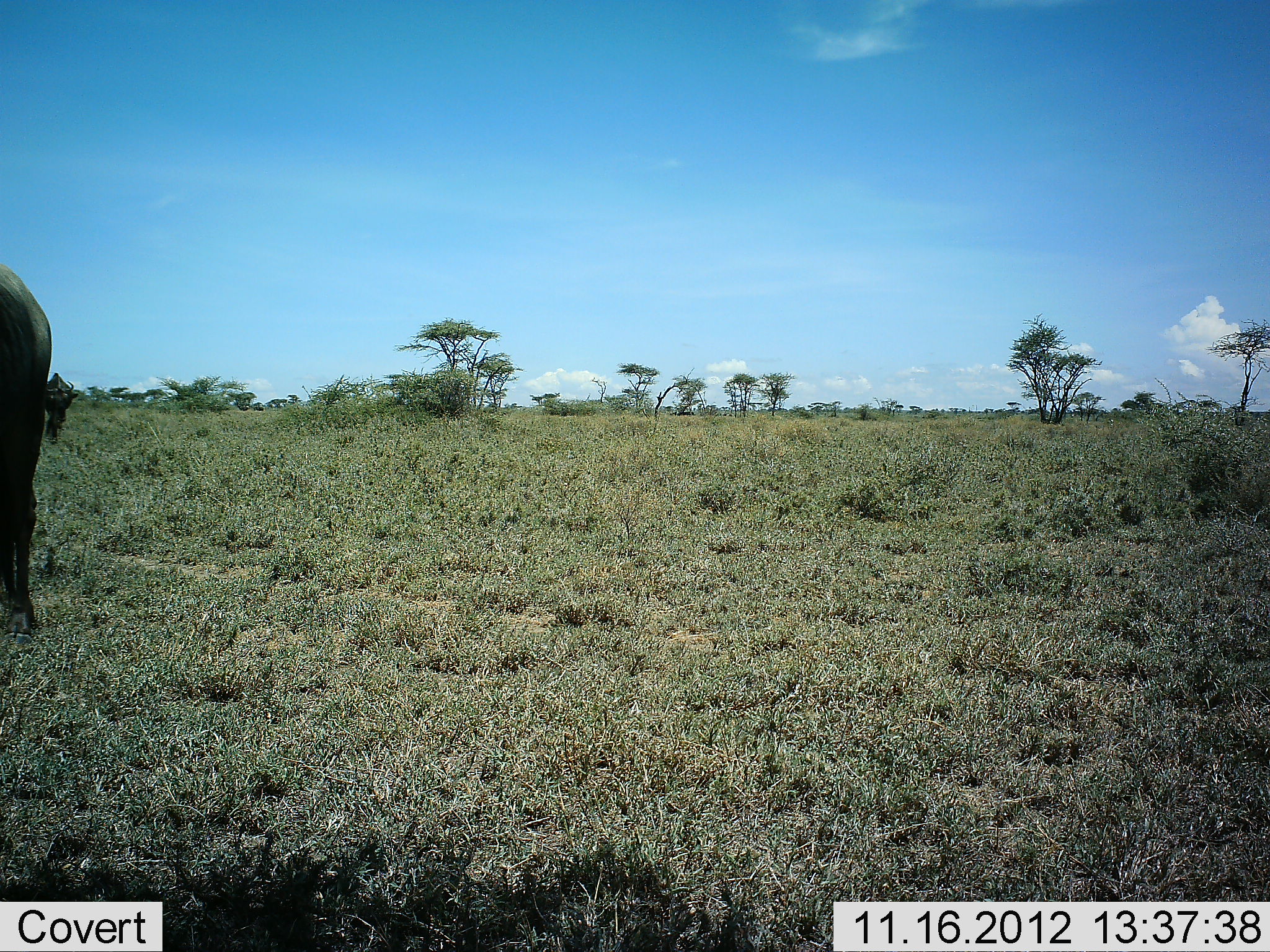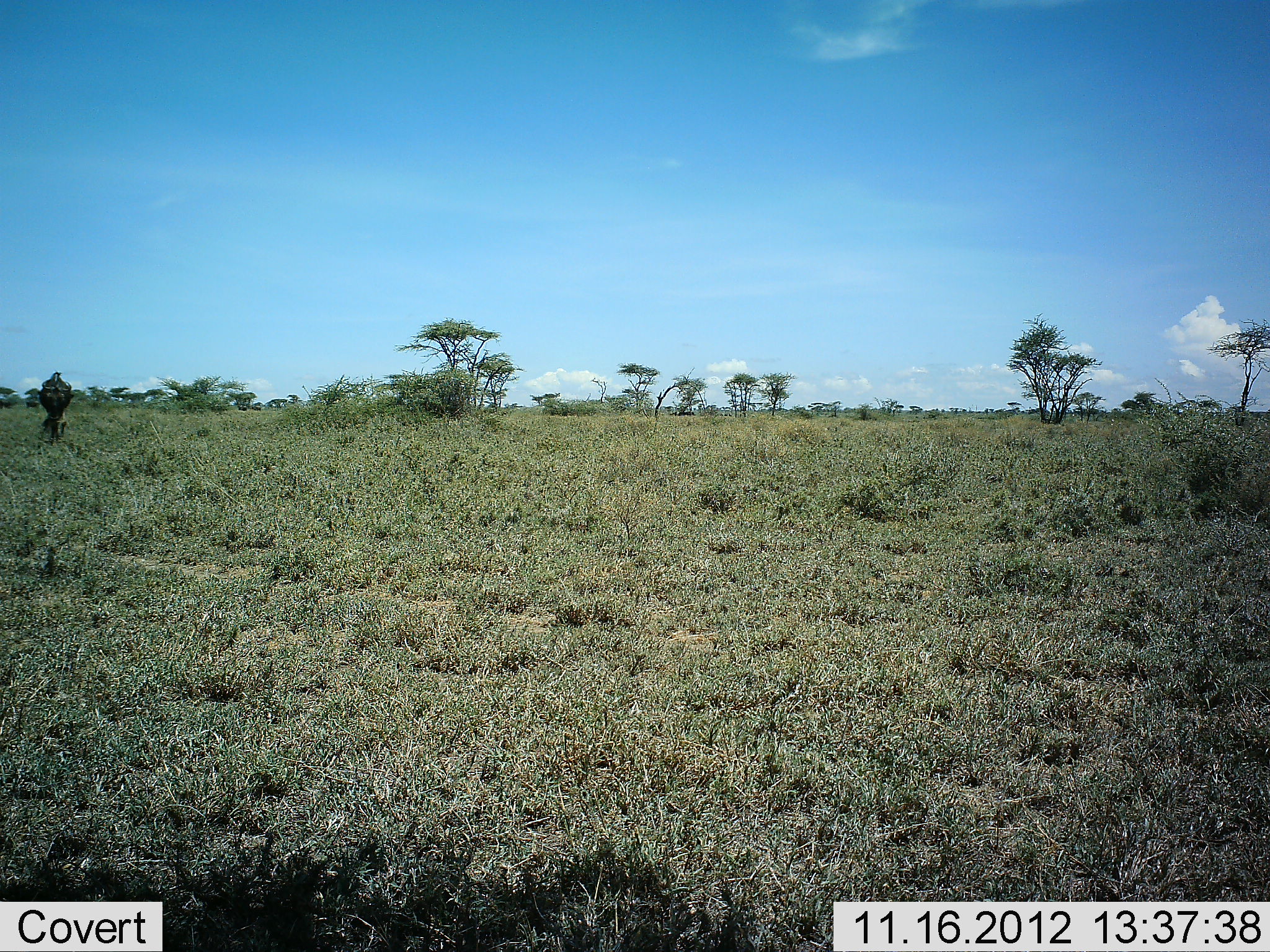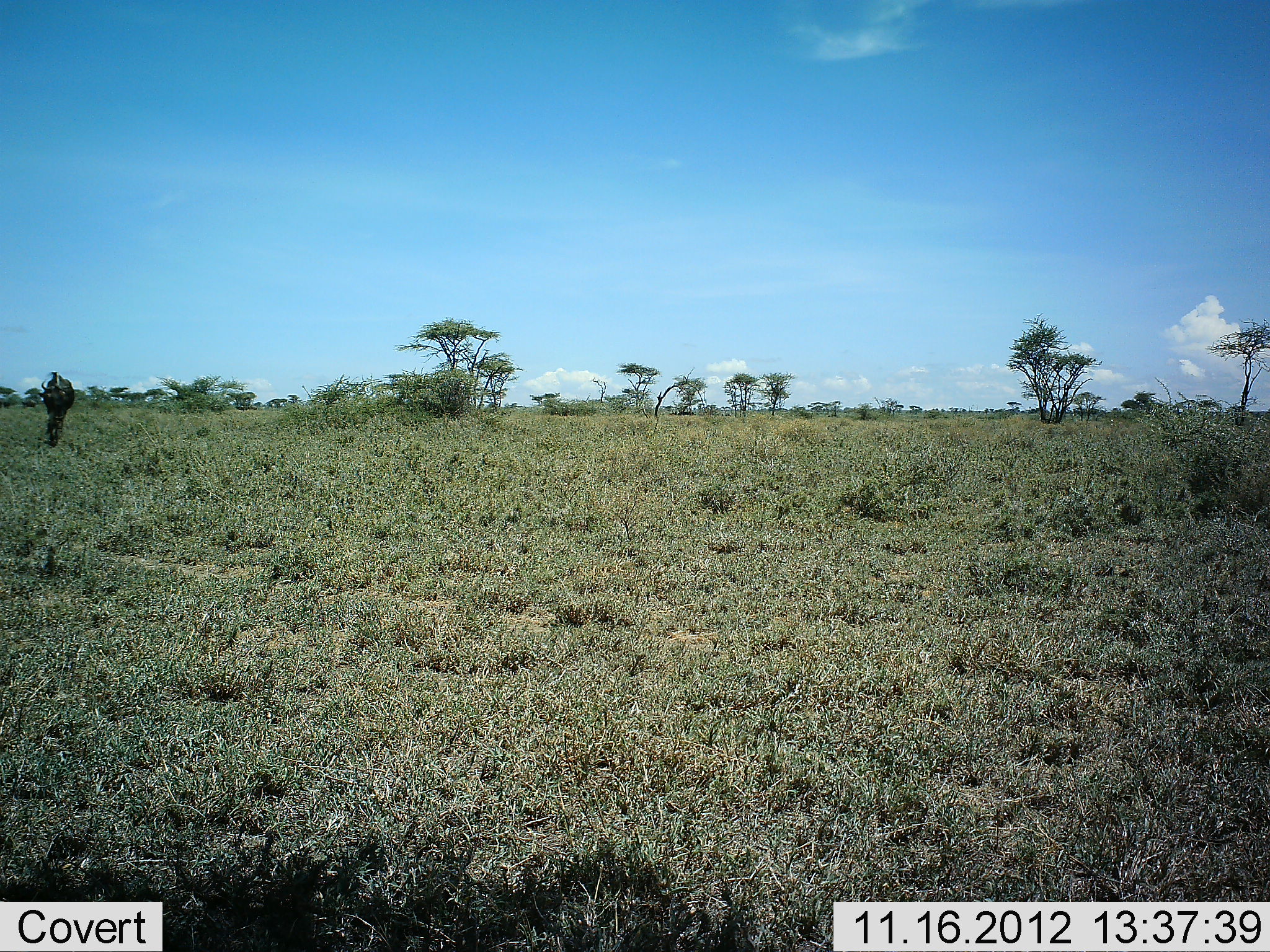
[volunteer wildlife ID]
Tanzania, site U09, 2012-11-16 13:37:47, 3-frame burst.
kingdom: Animalia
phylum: Chordata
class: Mammalia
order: Artiodactyla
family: Bovidae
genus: Connochaetes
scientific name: Connochaetes taurinus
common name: blue wildebeest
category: wildebeest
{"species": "wildebeest (blue wildebeest) (Connochaetes taurinus)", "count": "2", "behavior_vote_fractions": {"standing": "30%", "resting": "0%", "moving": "30%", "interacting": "0%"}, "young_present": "0%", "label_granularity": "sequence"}